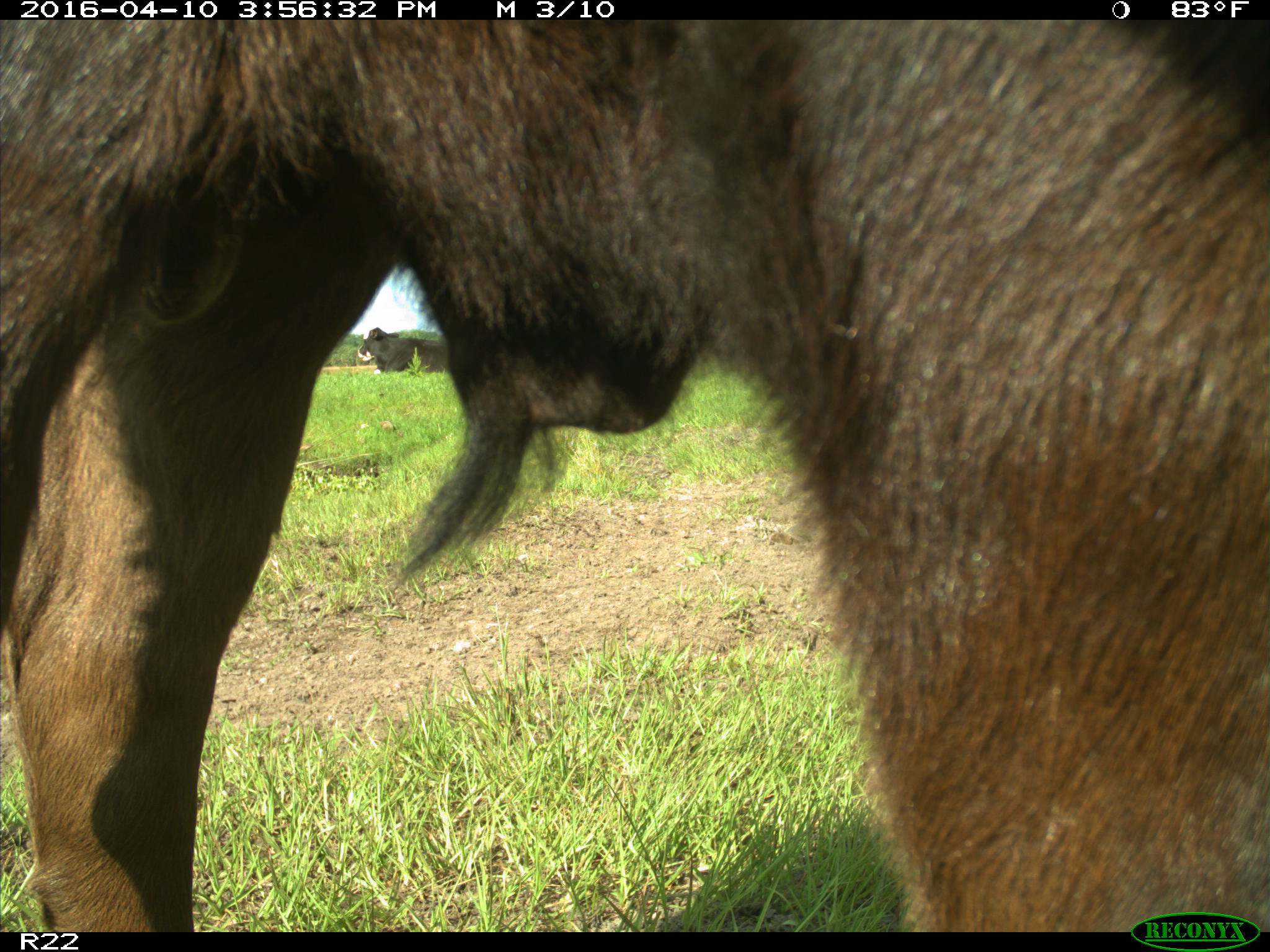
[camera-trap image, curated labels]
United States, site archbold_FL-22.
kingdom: Animalia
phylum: Chordata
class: Mammalia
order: Artiodactyla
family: Bovidae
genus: Bos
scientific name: Bos taurus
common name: domestic cow